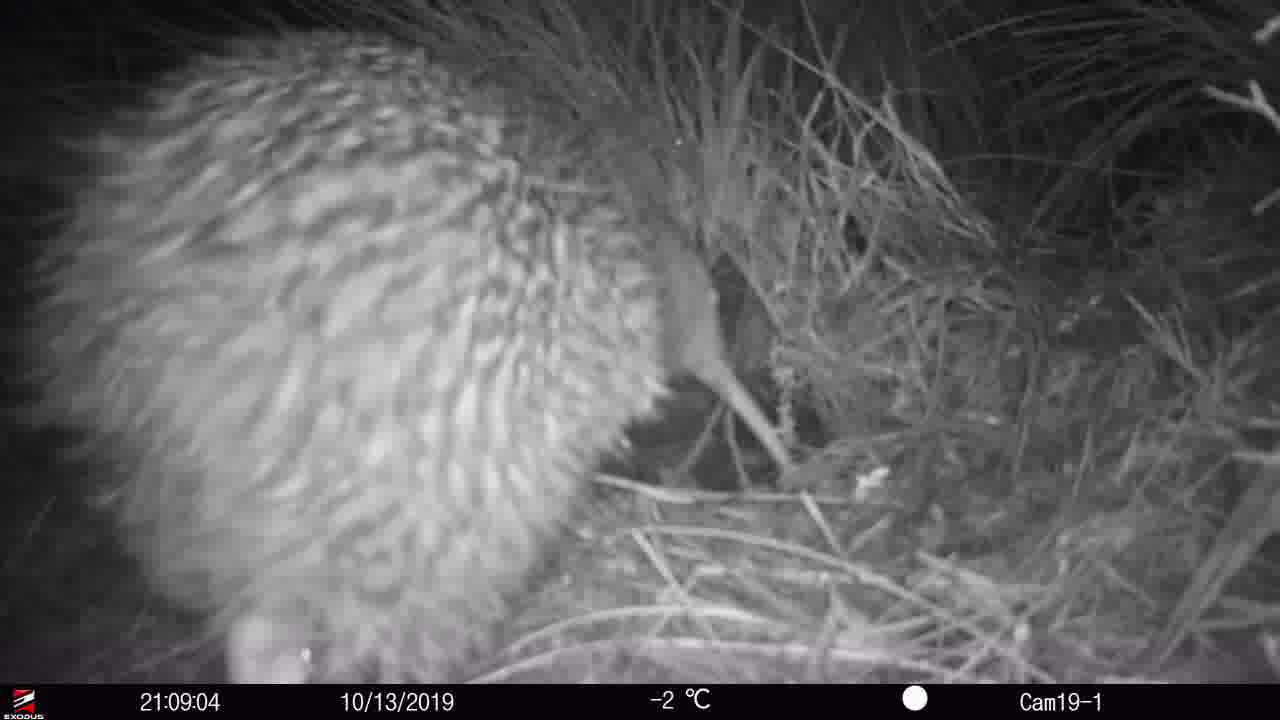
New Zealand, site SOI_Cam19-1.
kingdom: Animalia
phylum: Chordata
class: Aves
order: Apterygiformes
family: Apterygidae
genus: Apteryx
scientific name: Apteryx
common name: kiwi